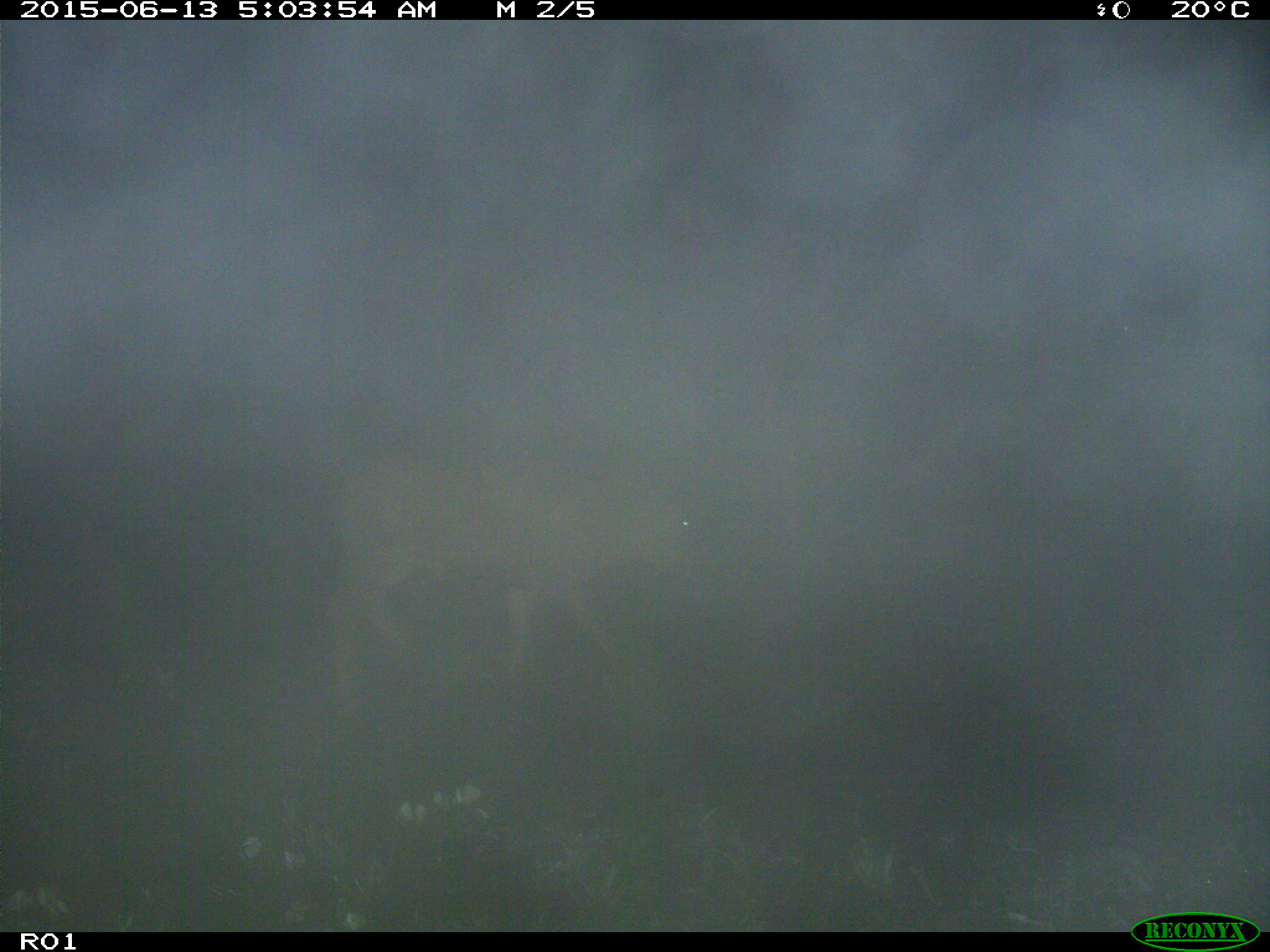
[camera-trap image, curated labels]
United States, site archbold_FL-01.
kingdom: Animalia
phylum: Chordata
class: Mammalia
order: Artiodactyla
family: Bovidae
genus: Bos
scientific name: Bos taurus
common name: domestic cow